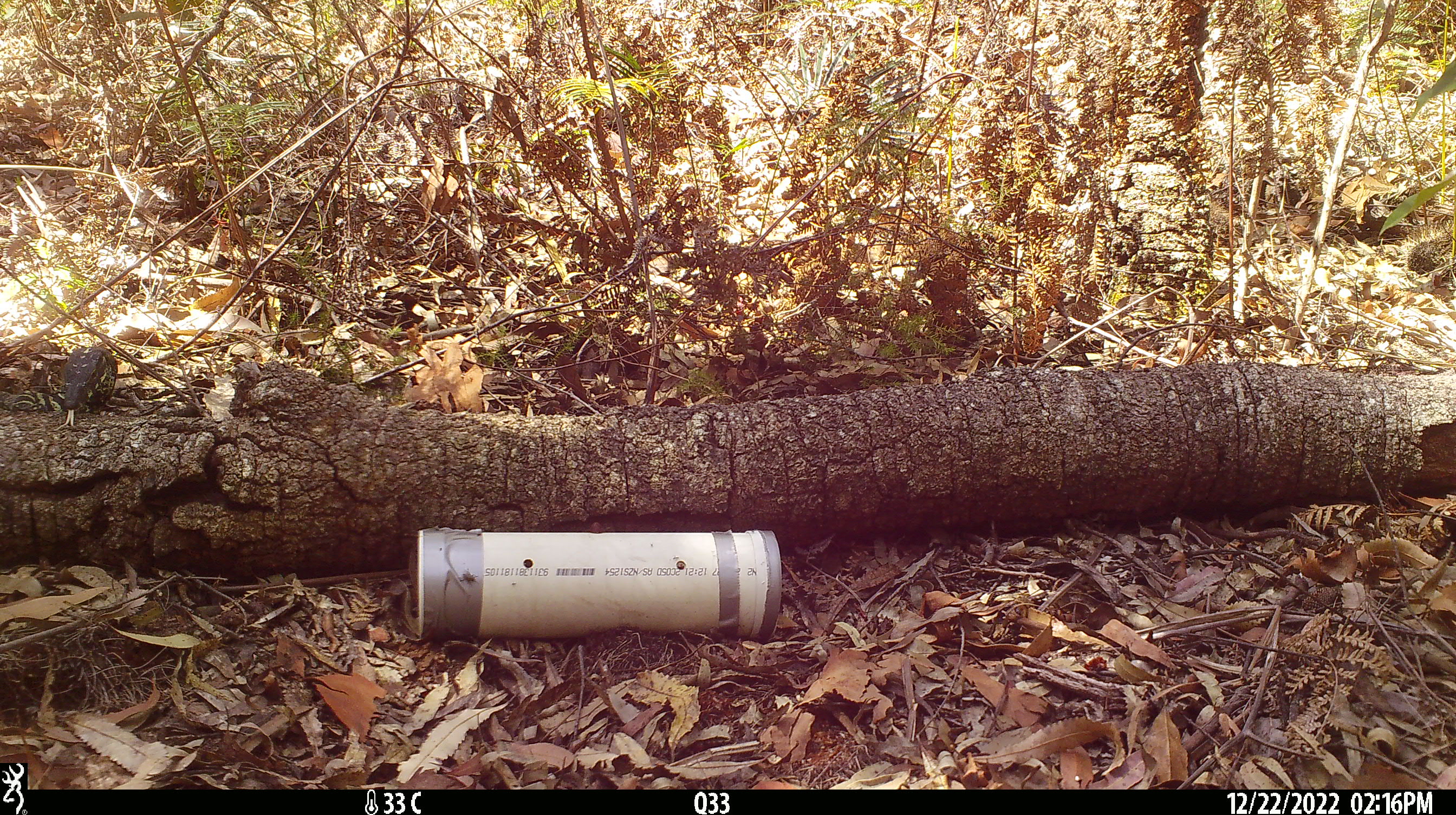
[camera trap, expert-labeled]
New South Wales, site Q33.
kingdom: Animalia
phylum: Chordata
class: Reptilia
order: Squamata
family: Varanidae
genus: Varanus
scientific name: Varanus varius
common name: lace monitor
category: goanna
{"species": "goanna (lace monitor) (Varanus varius)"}